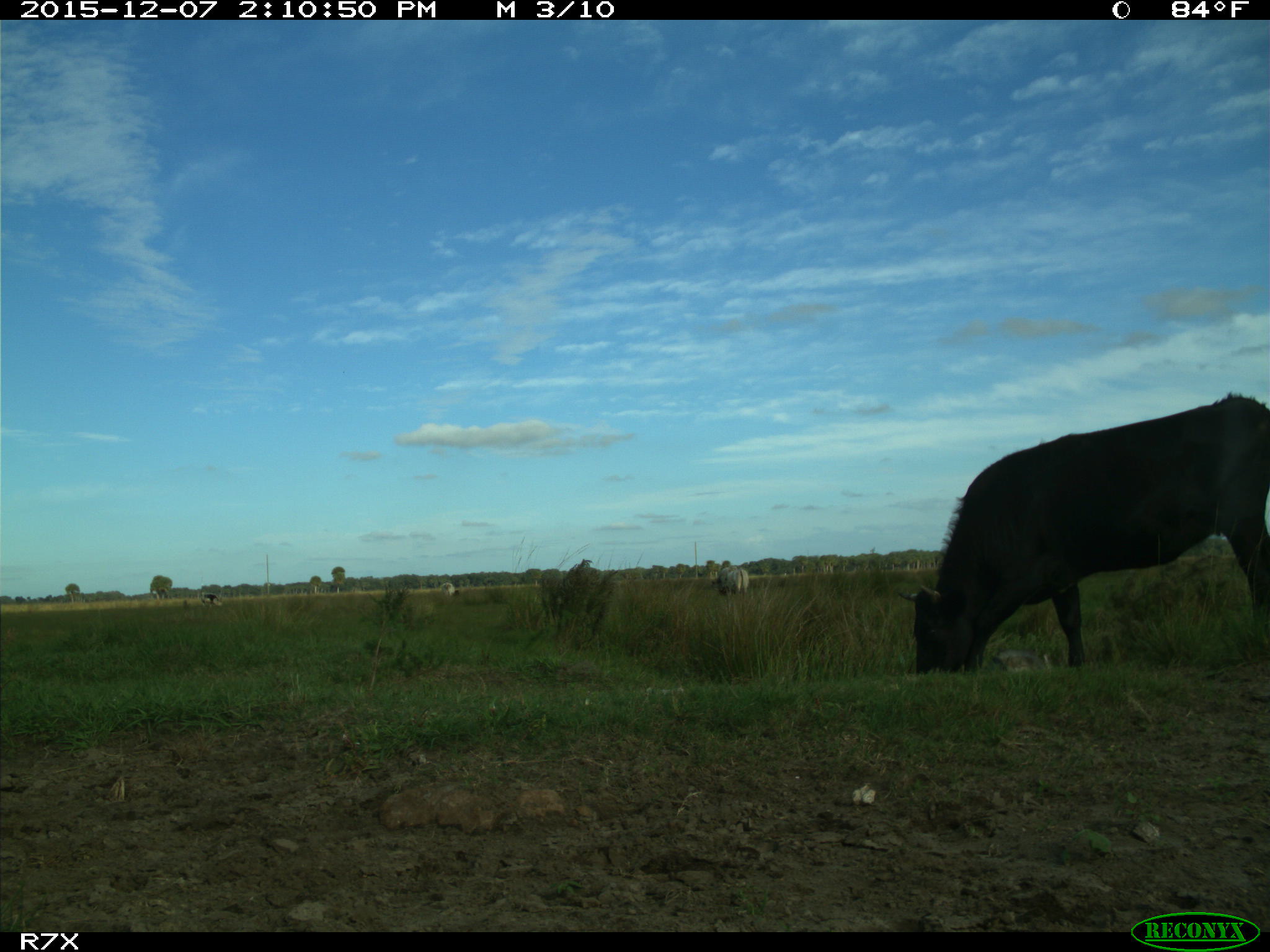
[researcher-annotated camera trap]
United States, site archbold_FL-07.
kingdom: Animalia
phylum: Chordata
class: Mammalia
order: Artiodactyla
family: Bovidae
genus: Bos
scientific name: Bos taurus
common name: domestic cow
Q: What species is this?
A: Bos taurus (domestic cow).